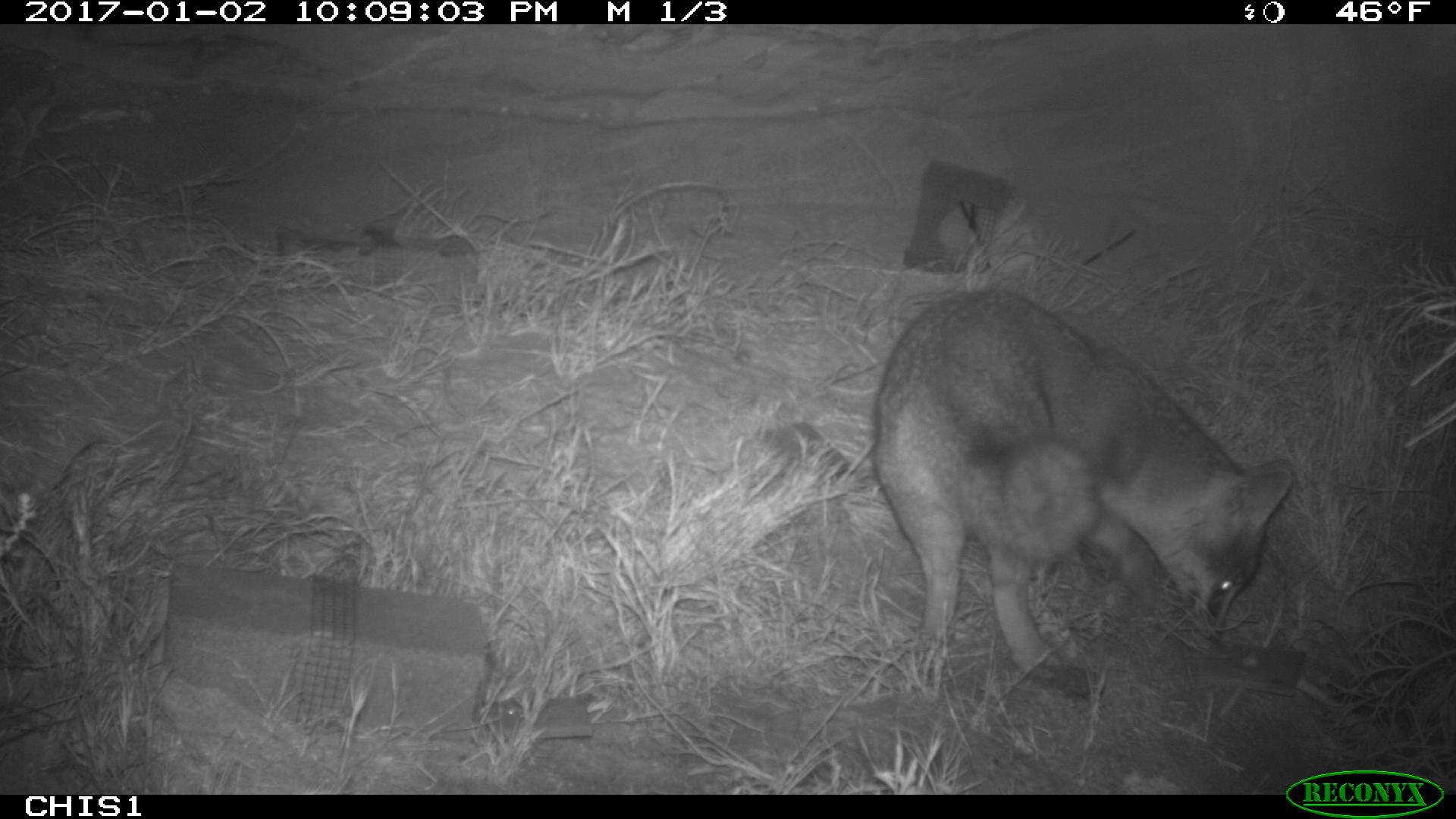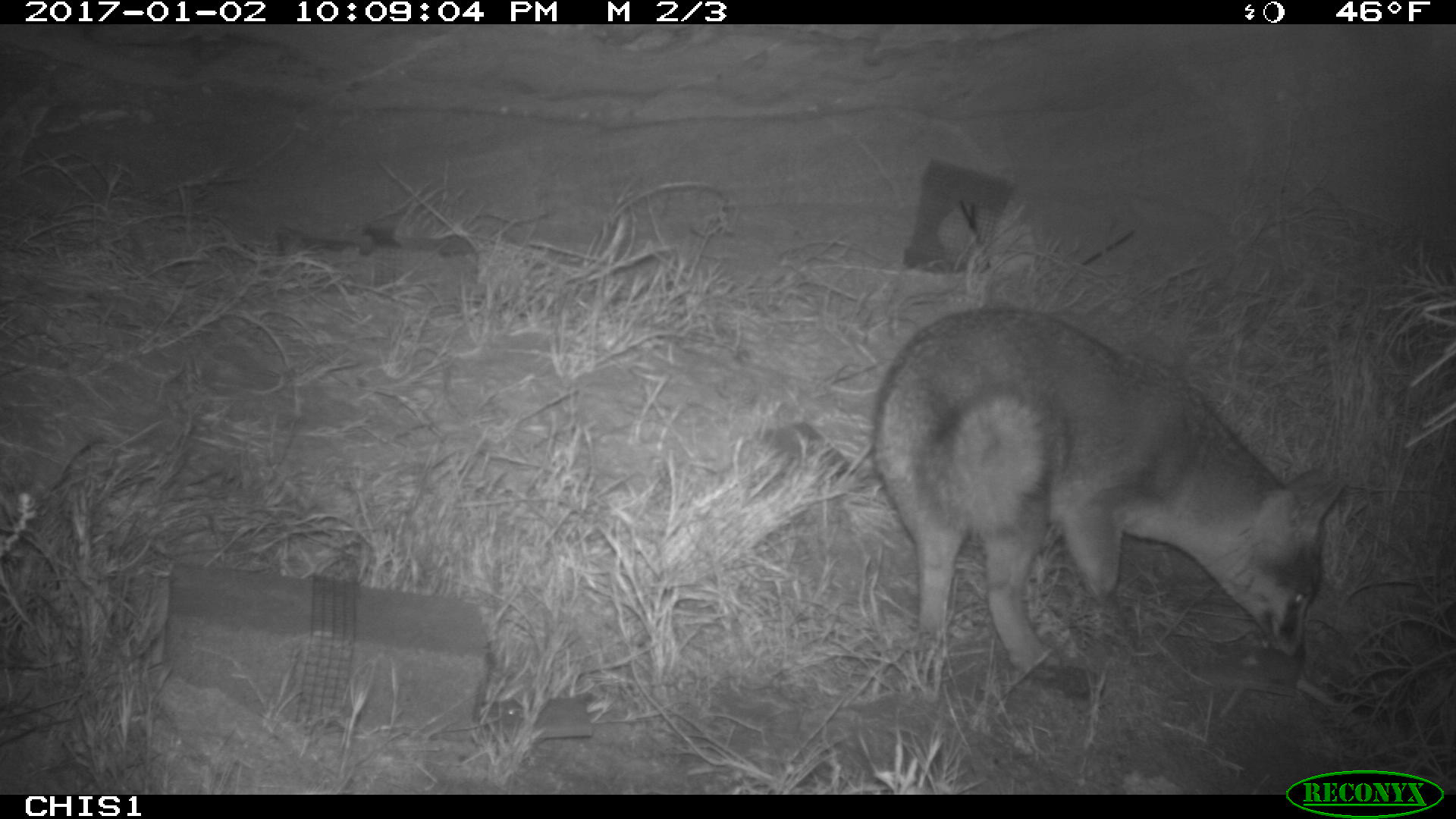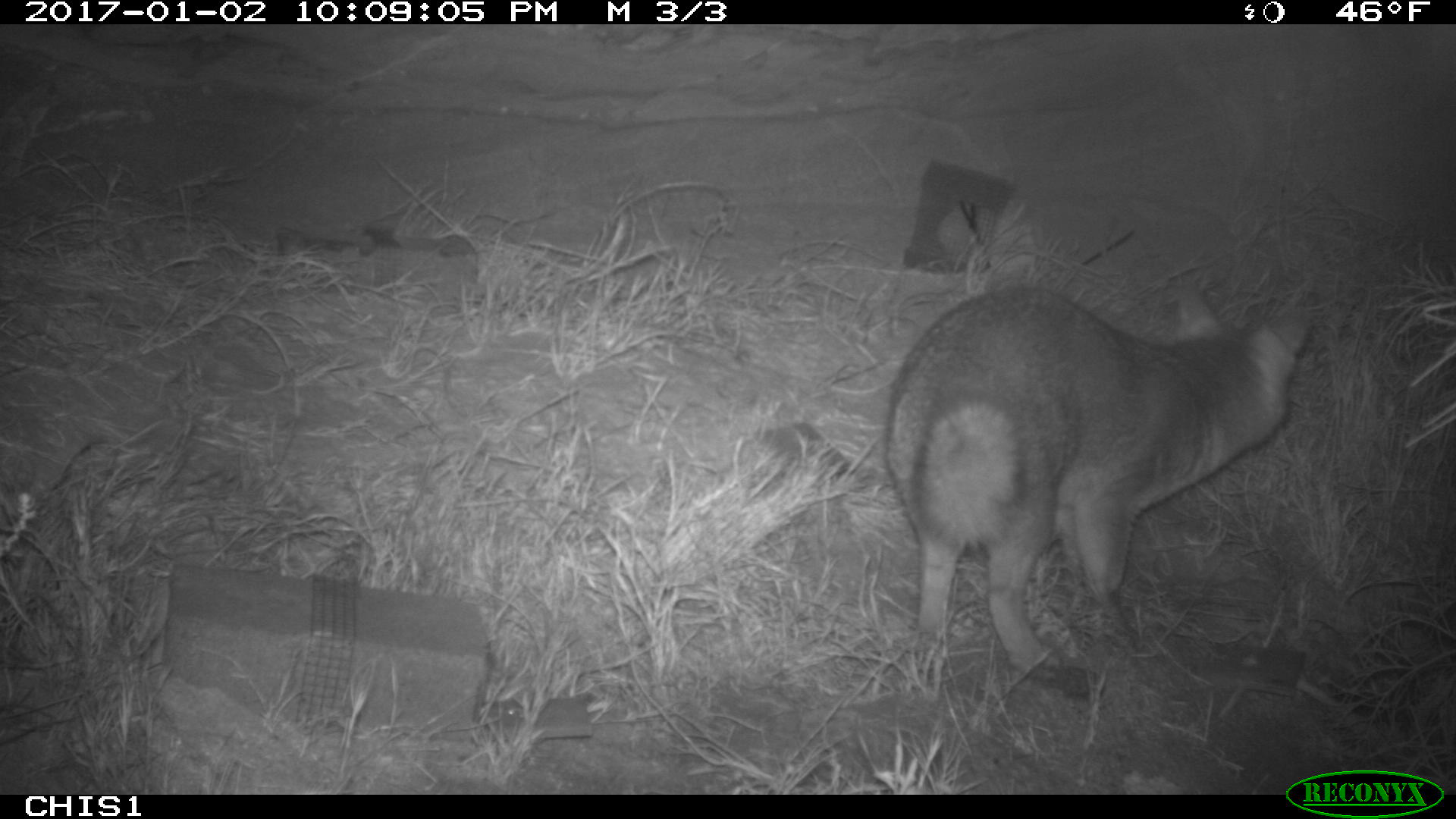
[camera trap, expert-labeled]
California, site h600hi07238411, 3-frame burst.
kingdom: Animalia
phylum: Chordata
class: Mammalia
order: Carnivora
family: Canidae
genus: Urocyon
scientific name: Urocyon littoralis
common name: island fox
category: fox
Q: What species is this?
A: Fox (island fox) (Urocyon littoralis).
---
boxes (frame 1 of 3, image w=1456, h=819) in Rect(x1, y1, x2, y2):
fox: Rect(870, 286, 1293, 687)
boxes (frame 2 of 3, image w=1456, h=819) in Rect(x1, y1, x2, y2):
fox: Rect(868, 310, 1347, 674)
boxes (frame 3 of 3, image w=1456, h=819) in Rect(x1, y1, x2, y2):
fox: Rect(884, 281, 1309, 679)